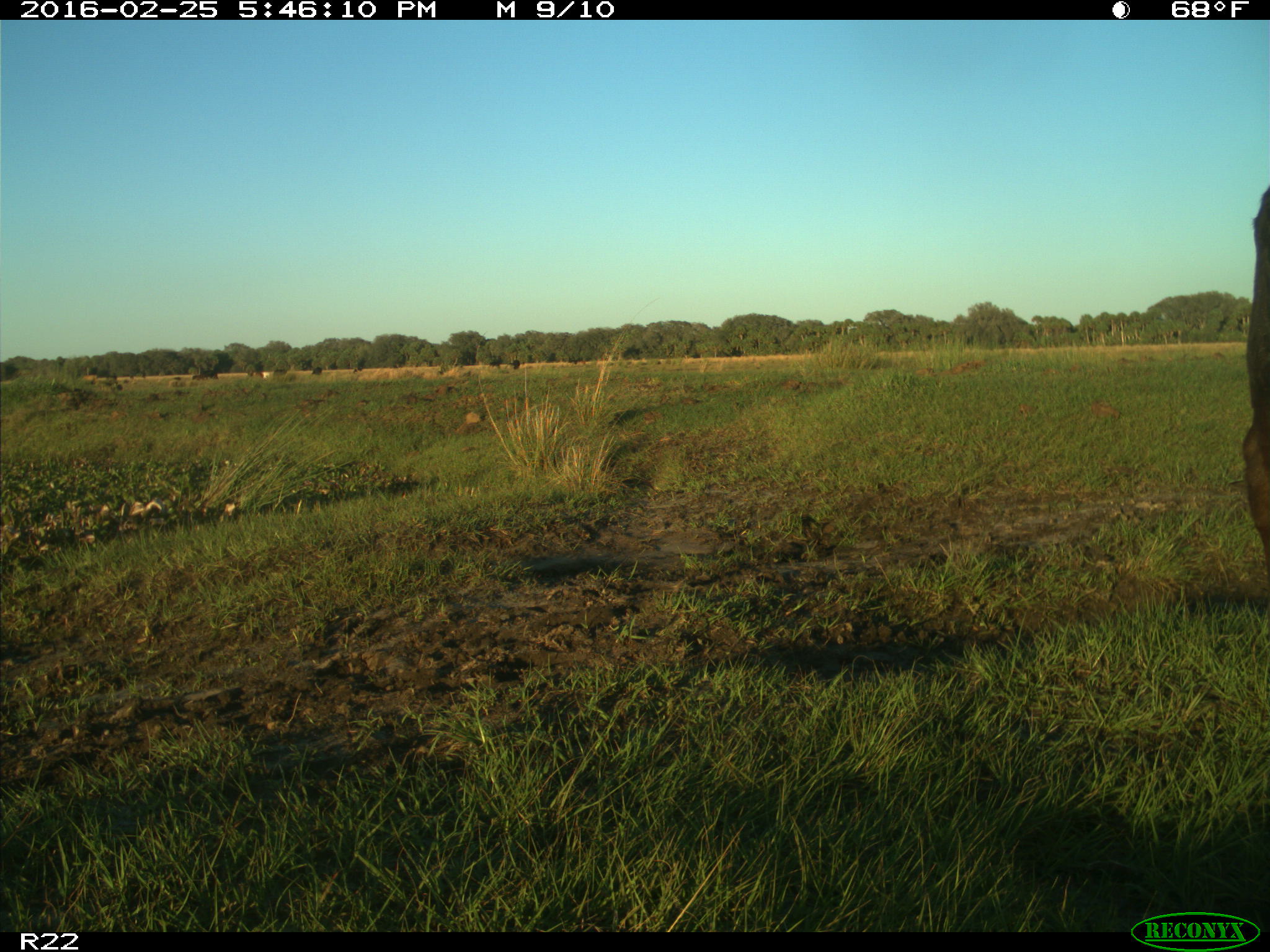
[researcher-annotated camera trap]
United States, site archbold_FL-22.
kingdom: Animalia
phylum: Chordata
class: Mammalia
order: Artiodactyla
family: Bovidae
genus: Bos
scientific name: Bos taurus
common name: domestic cow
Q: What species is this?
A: Bos taurus (domestic cow).